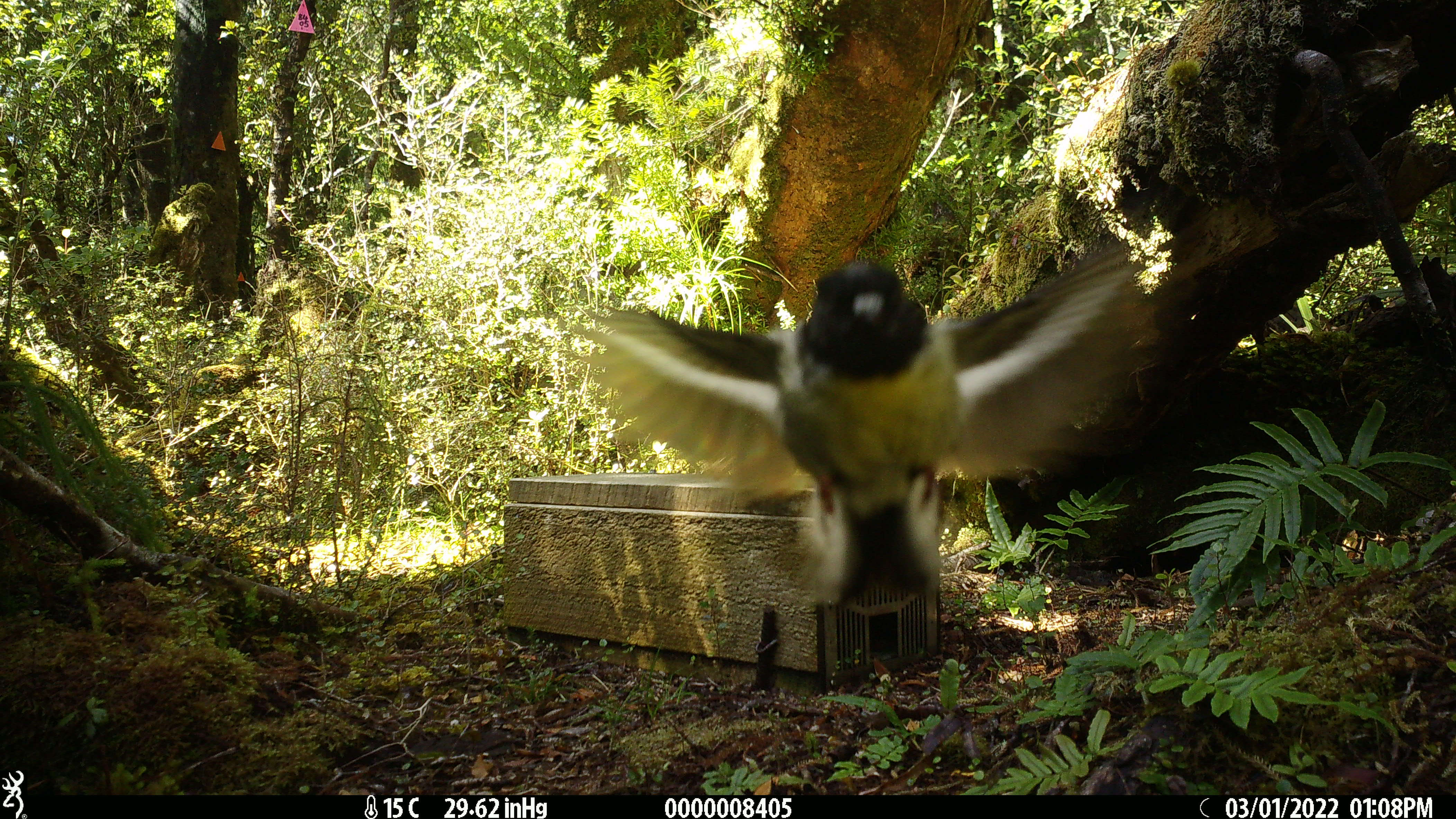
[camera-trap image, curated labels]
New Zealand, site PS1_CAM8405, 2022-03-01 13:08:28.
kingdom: Animalia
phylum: Chordata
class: Aves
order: Passeriformes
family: Petroicidae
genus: Petroica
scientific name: Petroica macrocephala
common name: tomtit